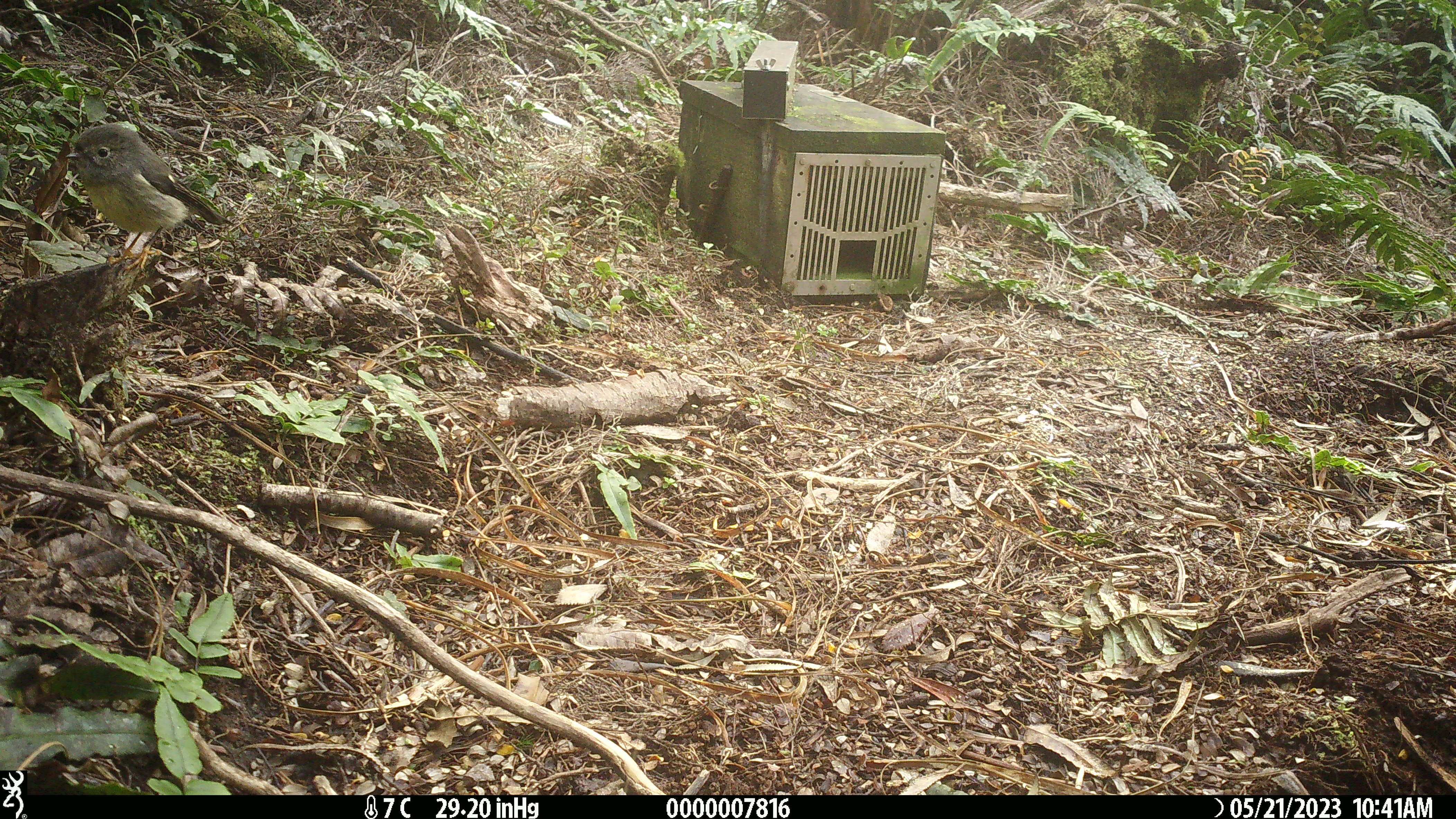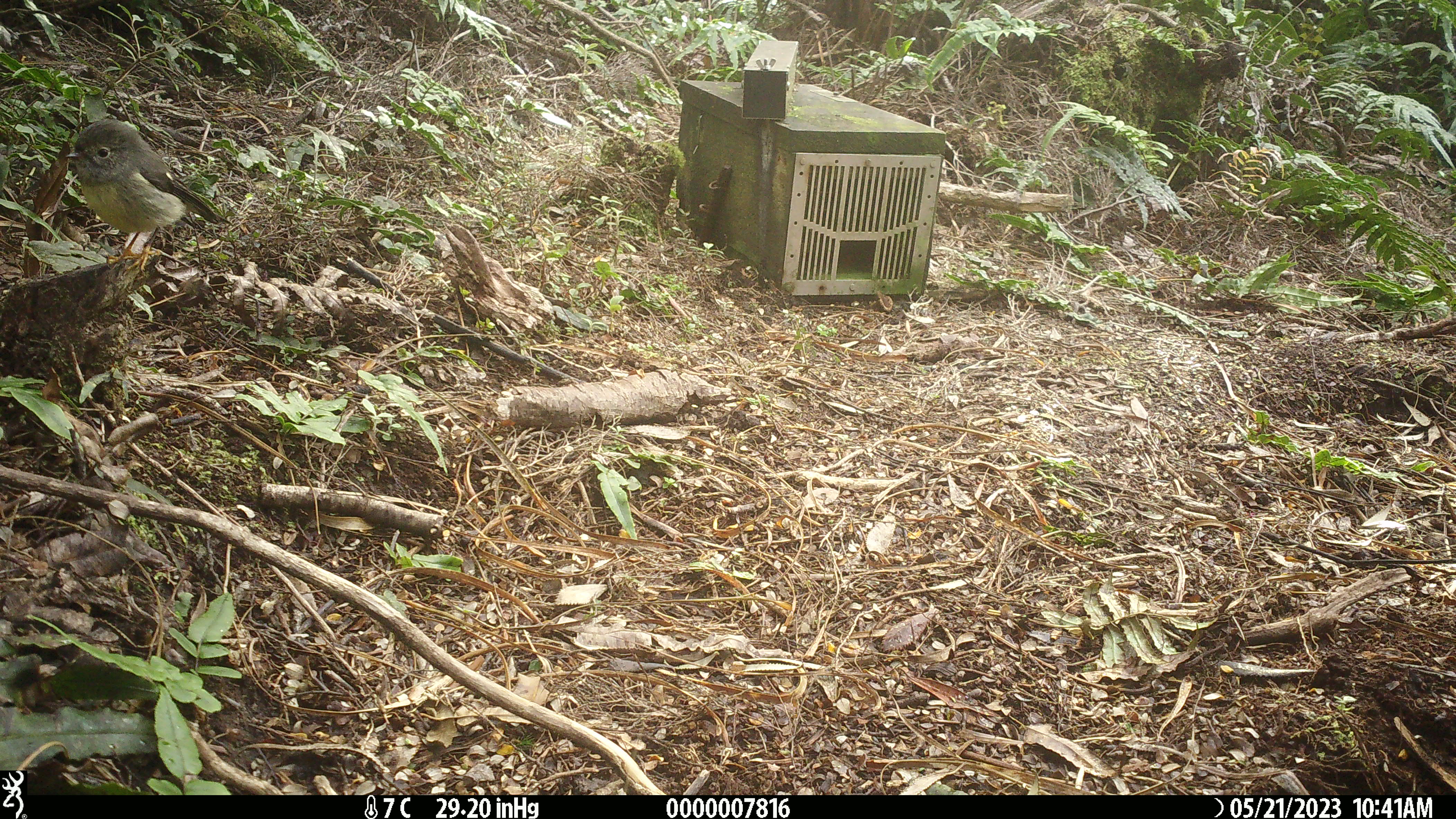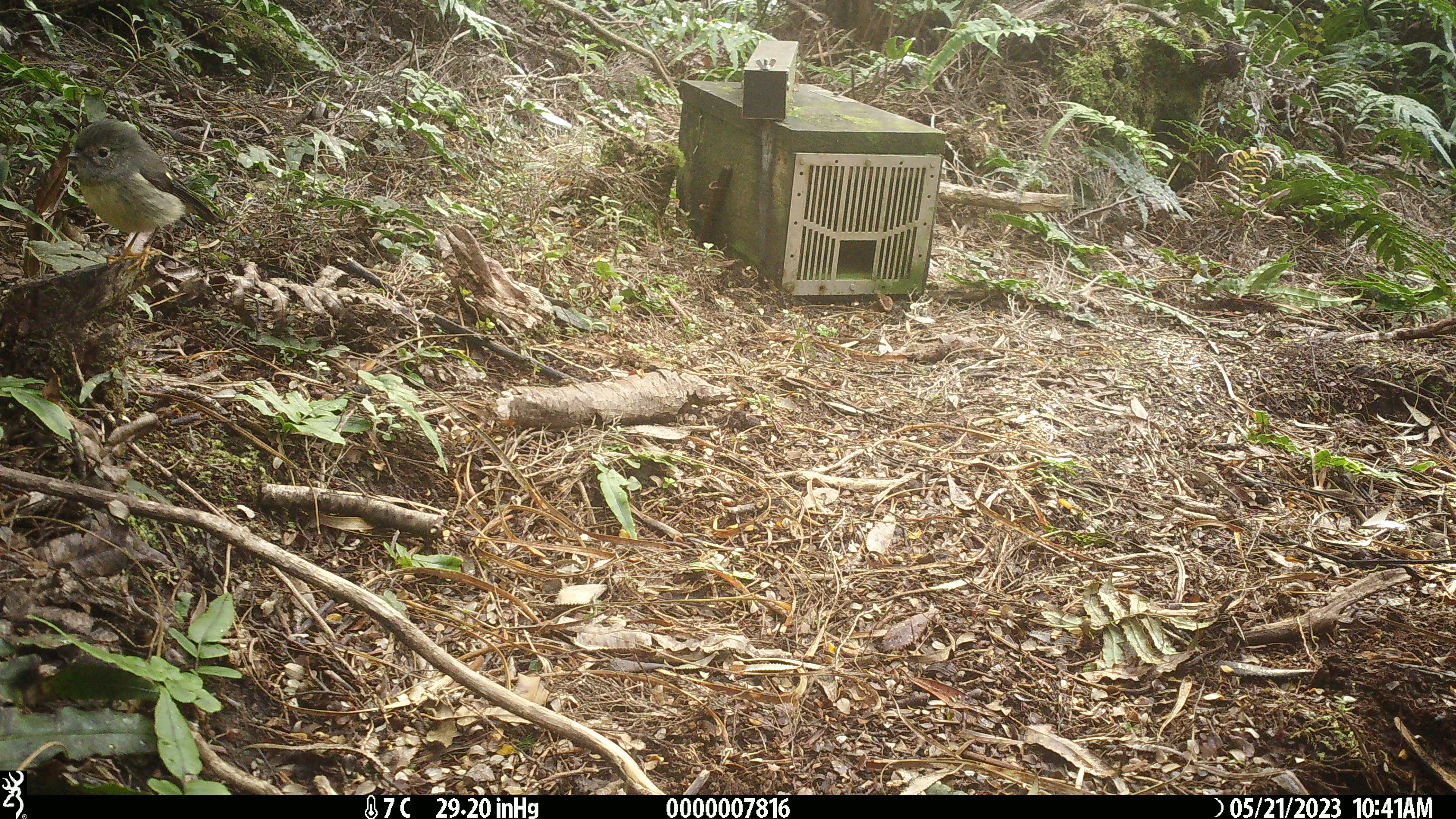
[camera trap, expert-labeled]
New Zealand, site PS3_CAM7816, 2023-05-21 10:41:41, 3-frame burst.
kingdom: Animalia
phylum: Chordata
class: Aves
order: Passeriformes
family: Petroicidae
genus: Petroica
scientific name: Petroica macrocephala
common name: tomtit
Tomtit (Petroica macrocephala).